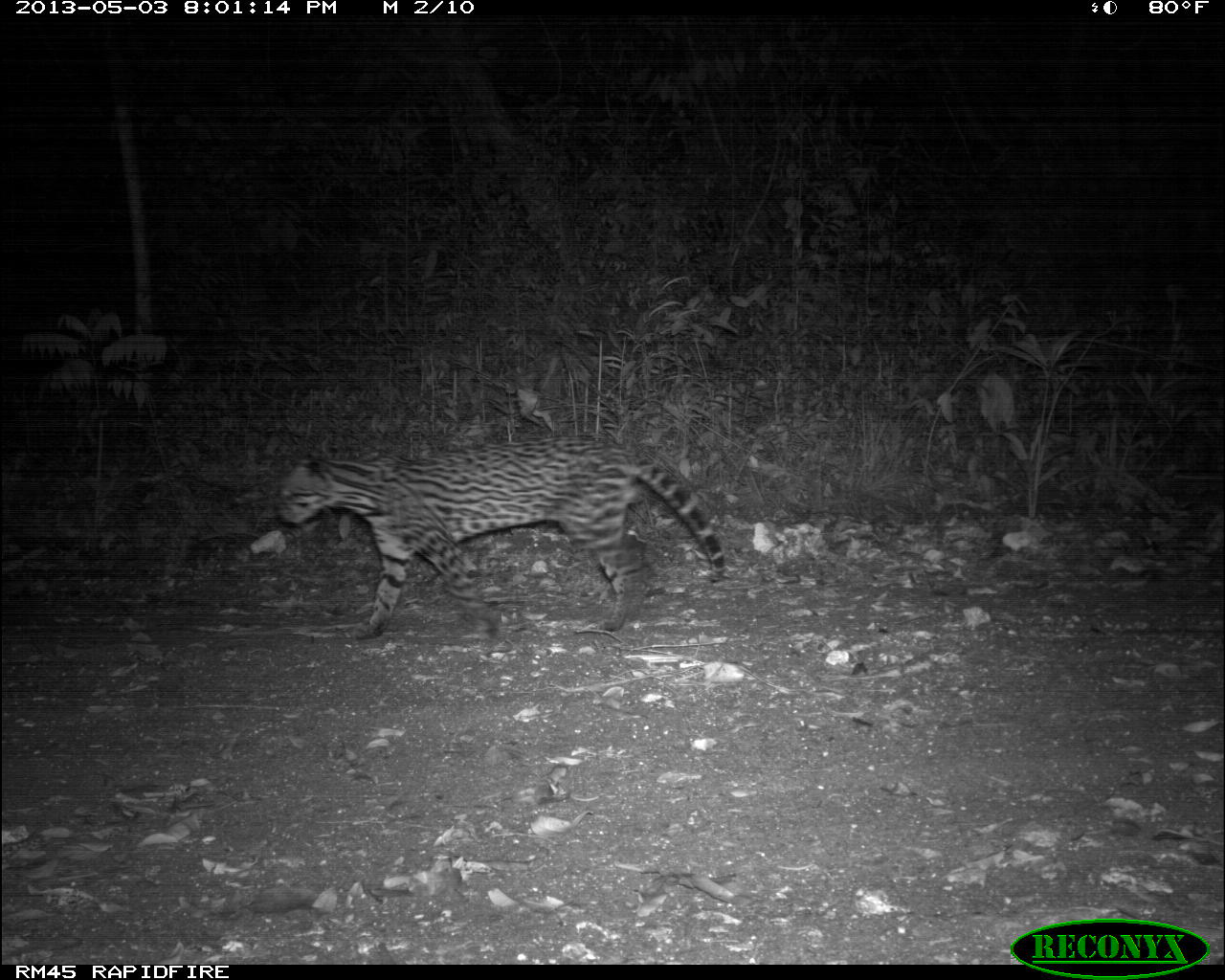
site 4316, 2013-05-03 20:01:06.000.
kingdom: Animalia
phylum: Chordata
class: Mammalia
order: Carnivora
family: Felidae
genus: Leopardus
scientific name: Leopardus pardalis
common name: ocelot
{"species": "Leopardus pardalis (ocelot)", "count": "1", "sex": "male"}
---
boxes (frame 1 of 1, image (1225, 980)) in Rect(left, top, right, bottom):
leopardus pardalis: Rect(273, 433, 723, 641)